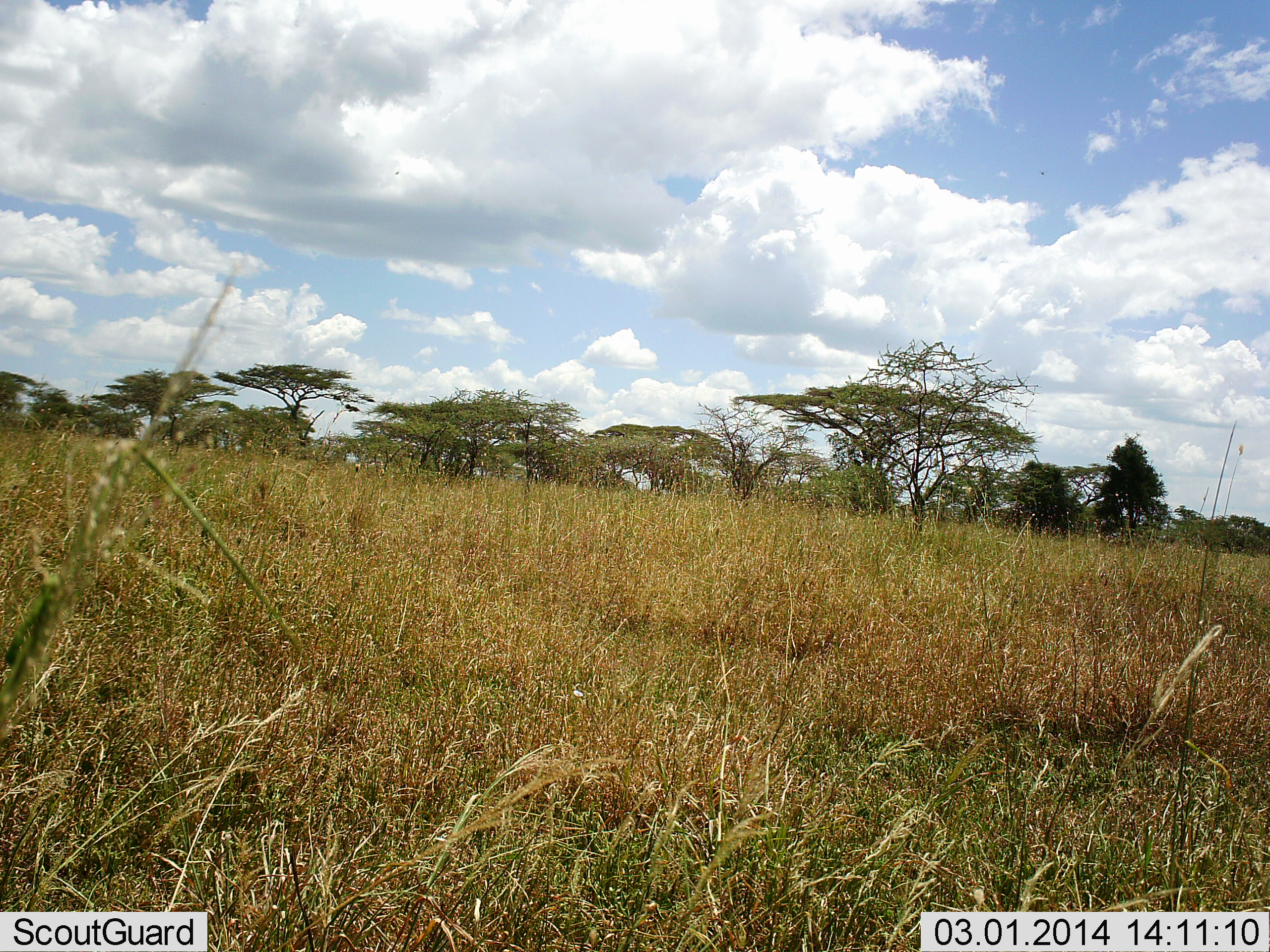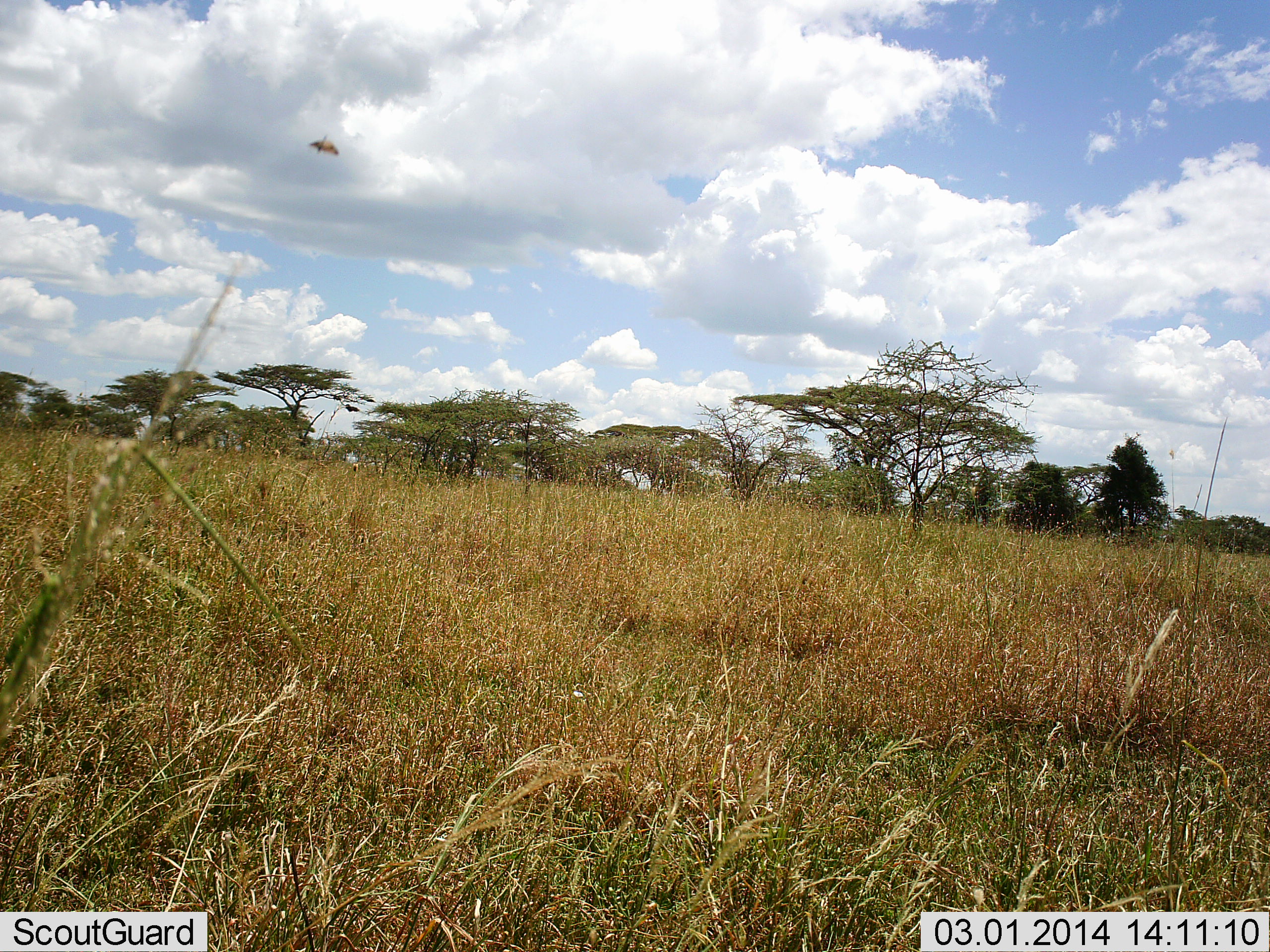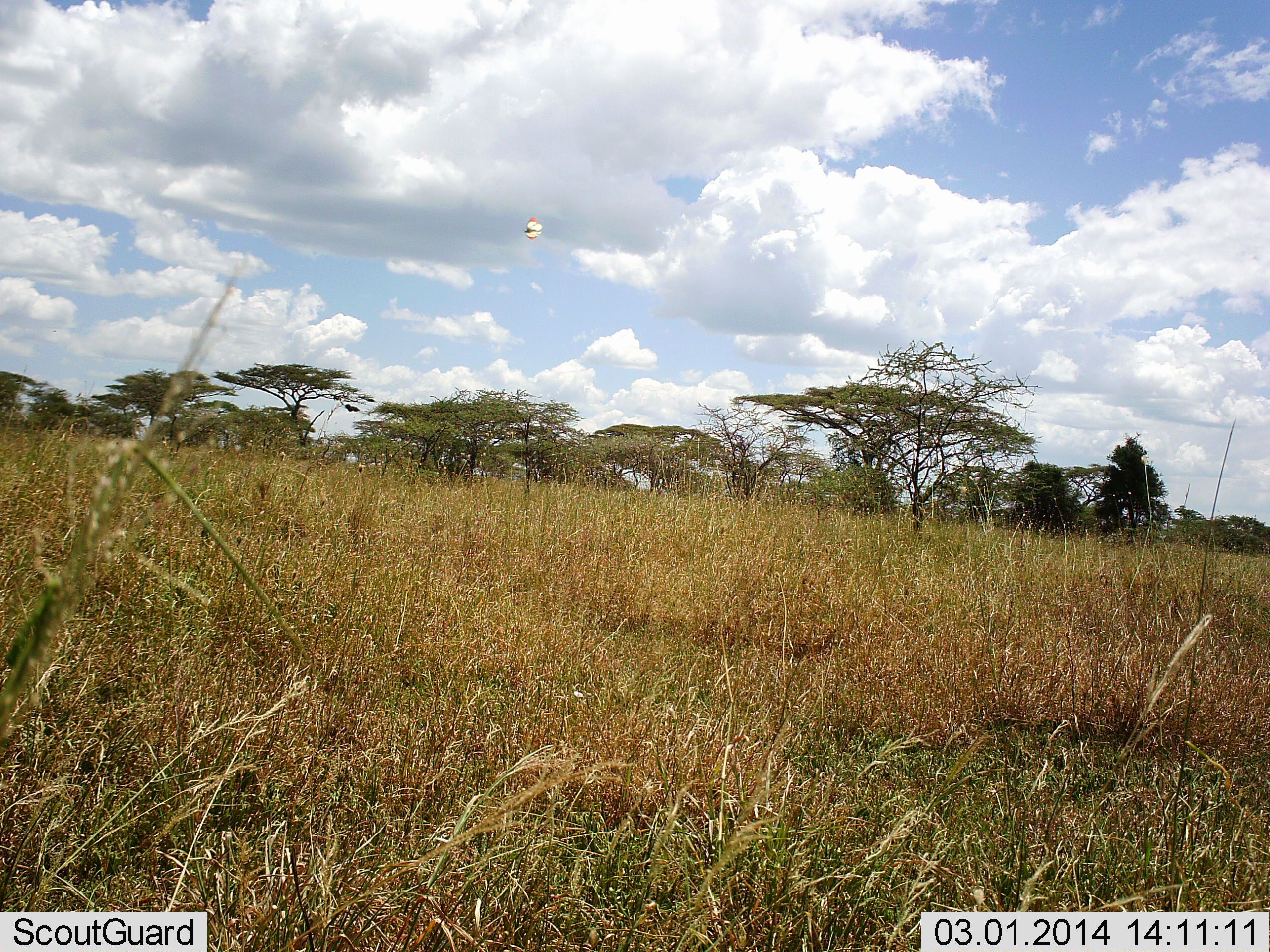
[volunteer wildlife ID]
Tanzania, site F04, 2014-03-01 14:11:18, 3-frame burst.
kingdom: Animalia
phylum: Arthropoda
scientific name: Arthropoda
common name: arthropods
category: insectspider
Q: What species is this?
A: Insectspider (arthropods) (Arthropoda).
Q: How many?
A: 1.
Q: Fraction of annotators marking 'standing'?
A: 0%.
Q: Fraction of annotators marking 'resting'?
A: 0%.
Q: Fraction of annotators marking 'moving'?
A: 100%.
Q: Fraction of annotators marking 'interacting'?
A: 0%.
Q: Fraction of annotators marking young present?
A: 0%.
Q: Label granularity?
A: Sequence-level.